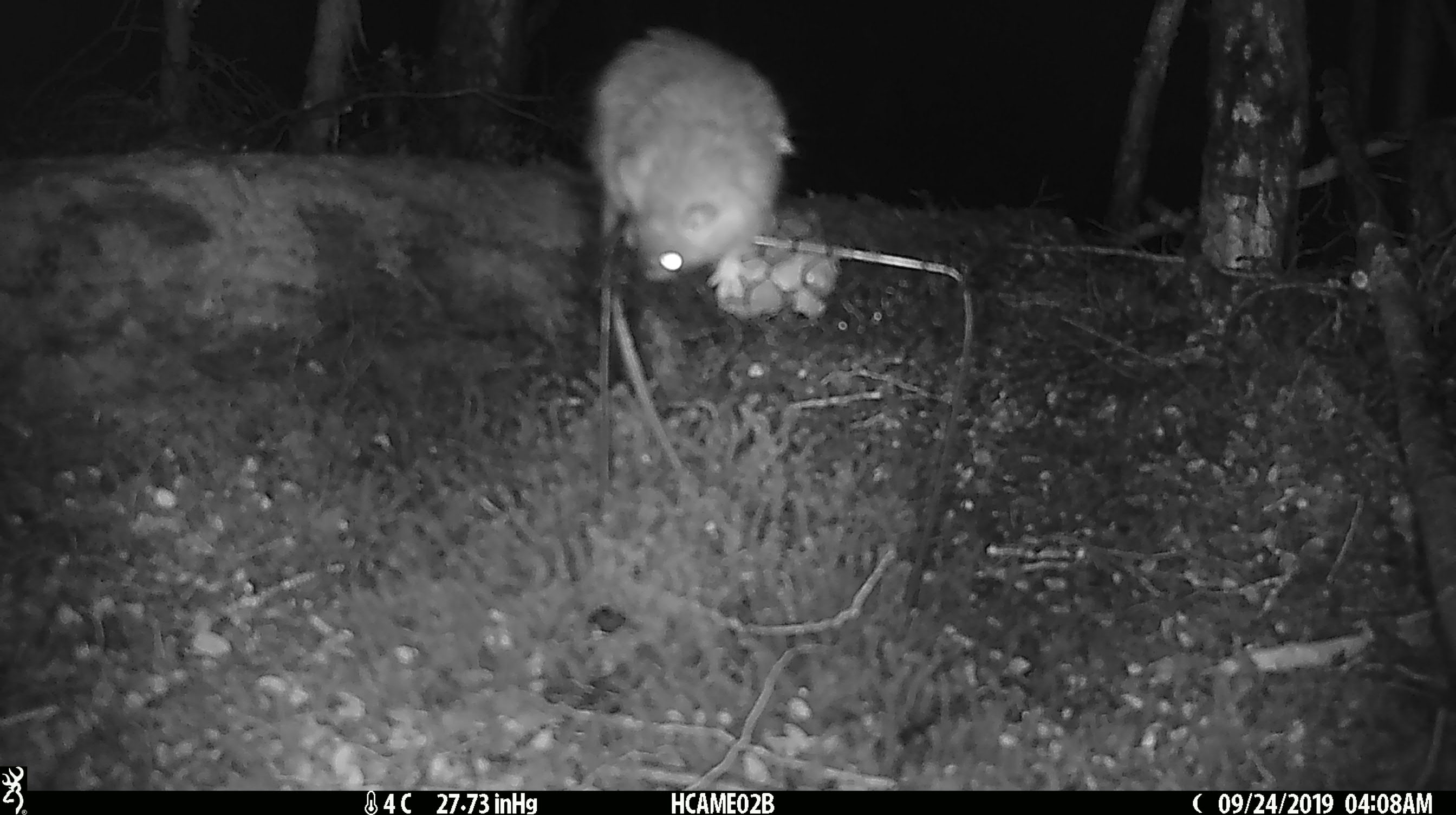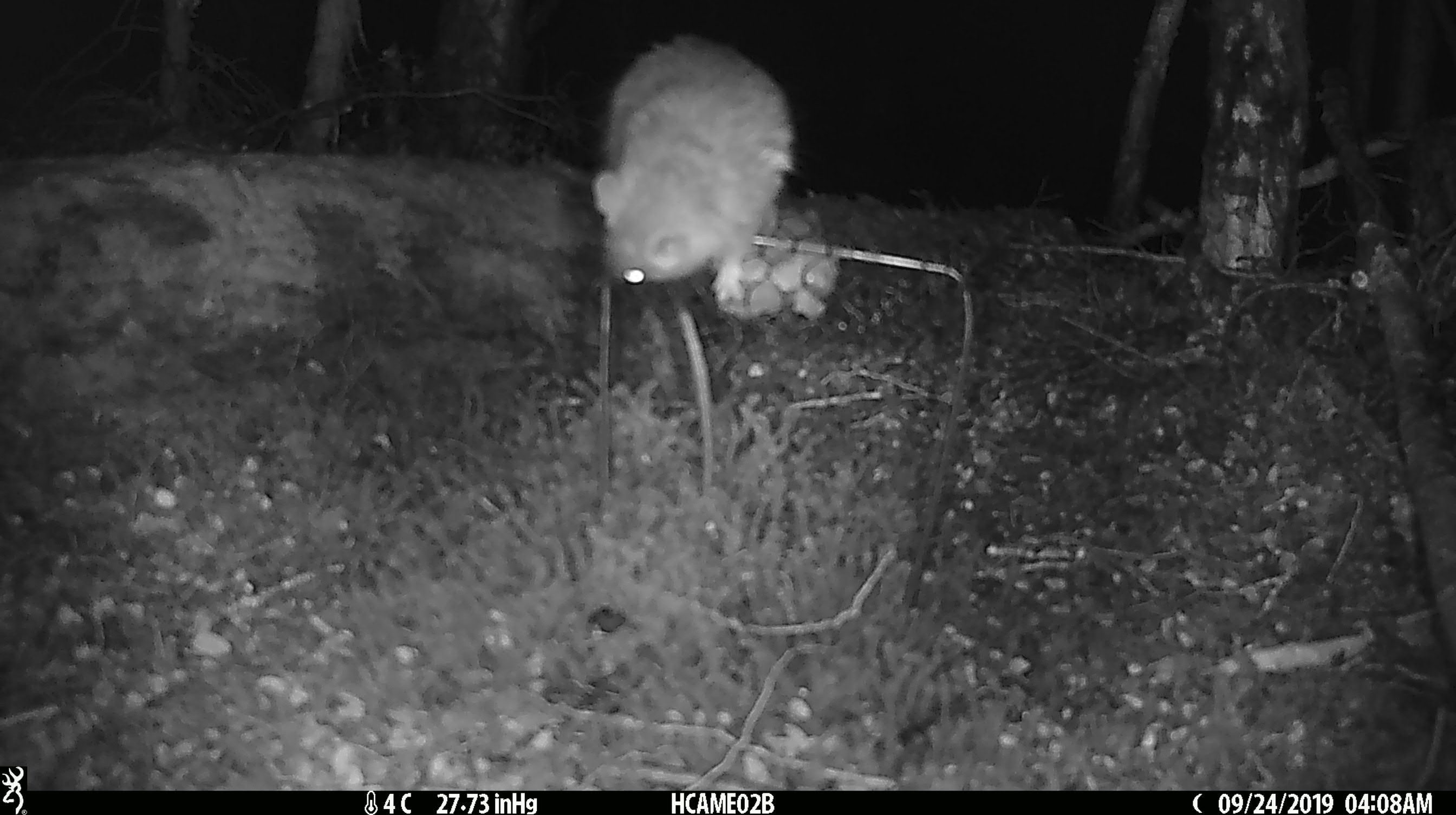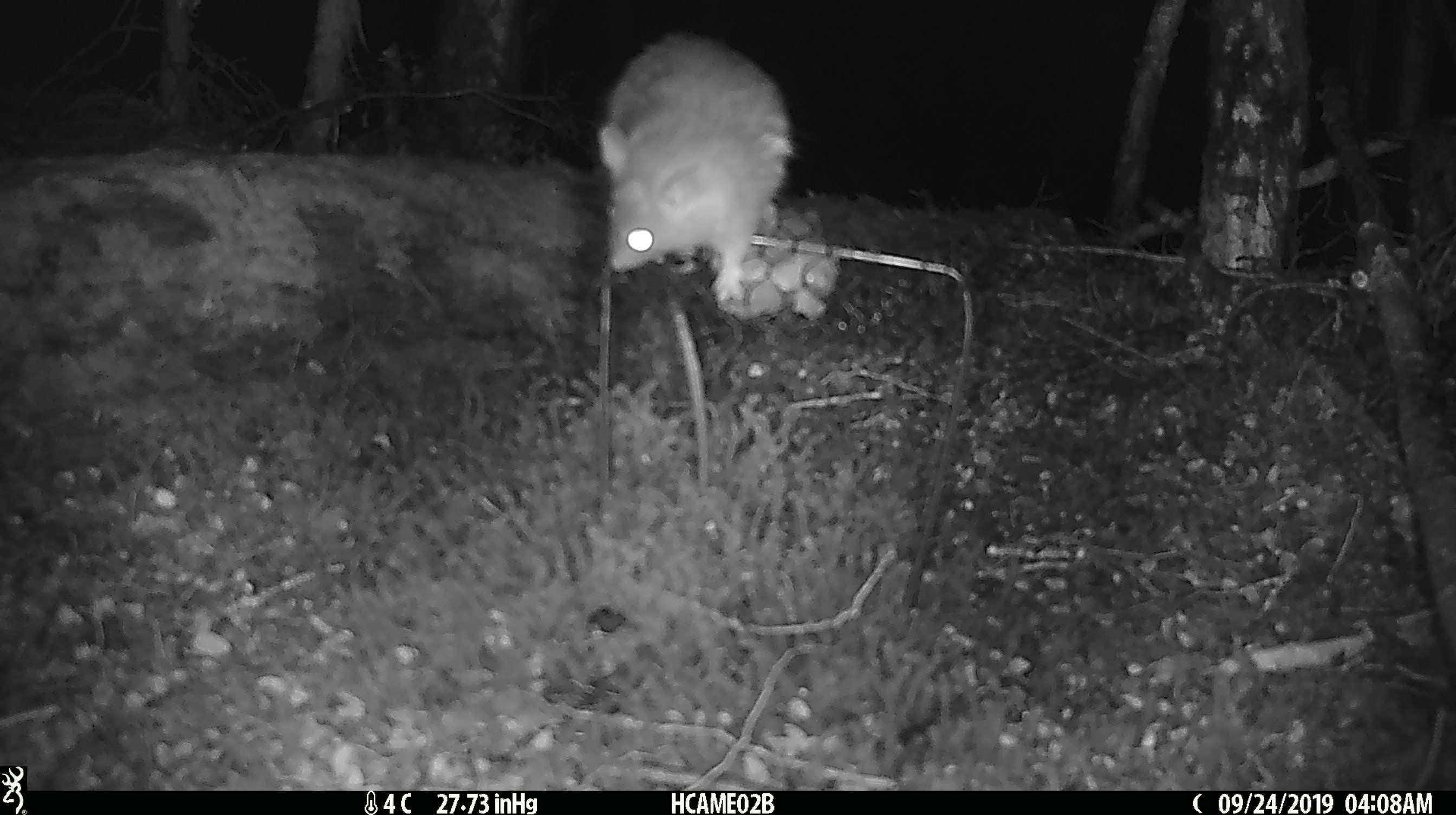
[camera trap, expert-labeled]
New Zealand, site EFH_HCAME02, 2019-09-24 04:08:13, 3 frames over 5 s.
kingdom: Animalia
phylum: Chordata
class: Mammalia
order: Rodentia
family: Muridae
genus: Rattus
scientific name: Rattus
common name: rat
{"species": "rat (Rattus)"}